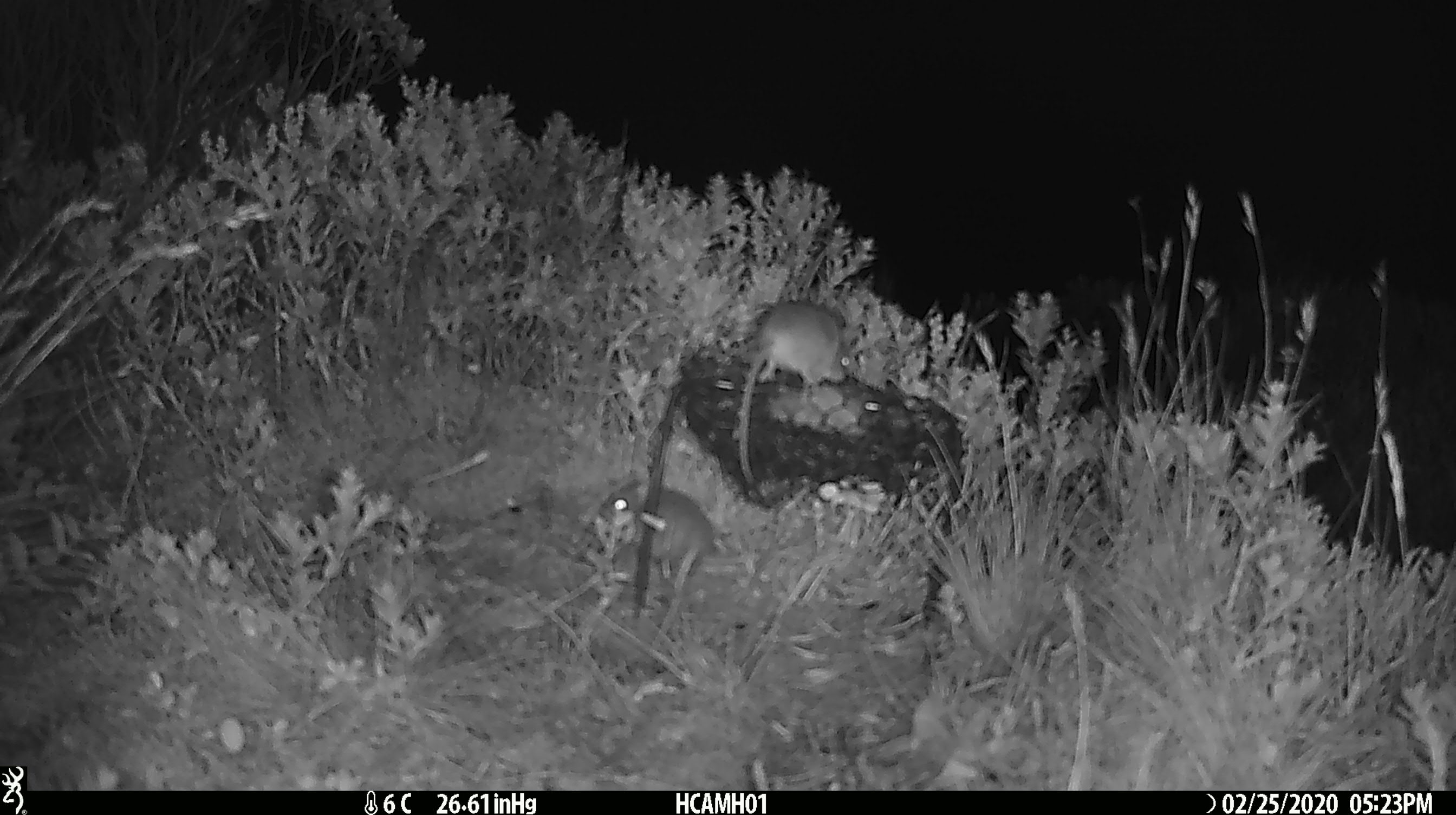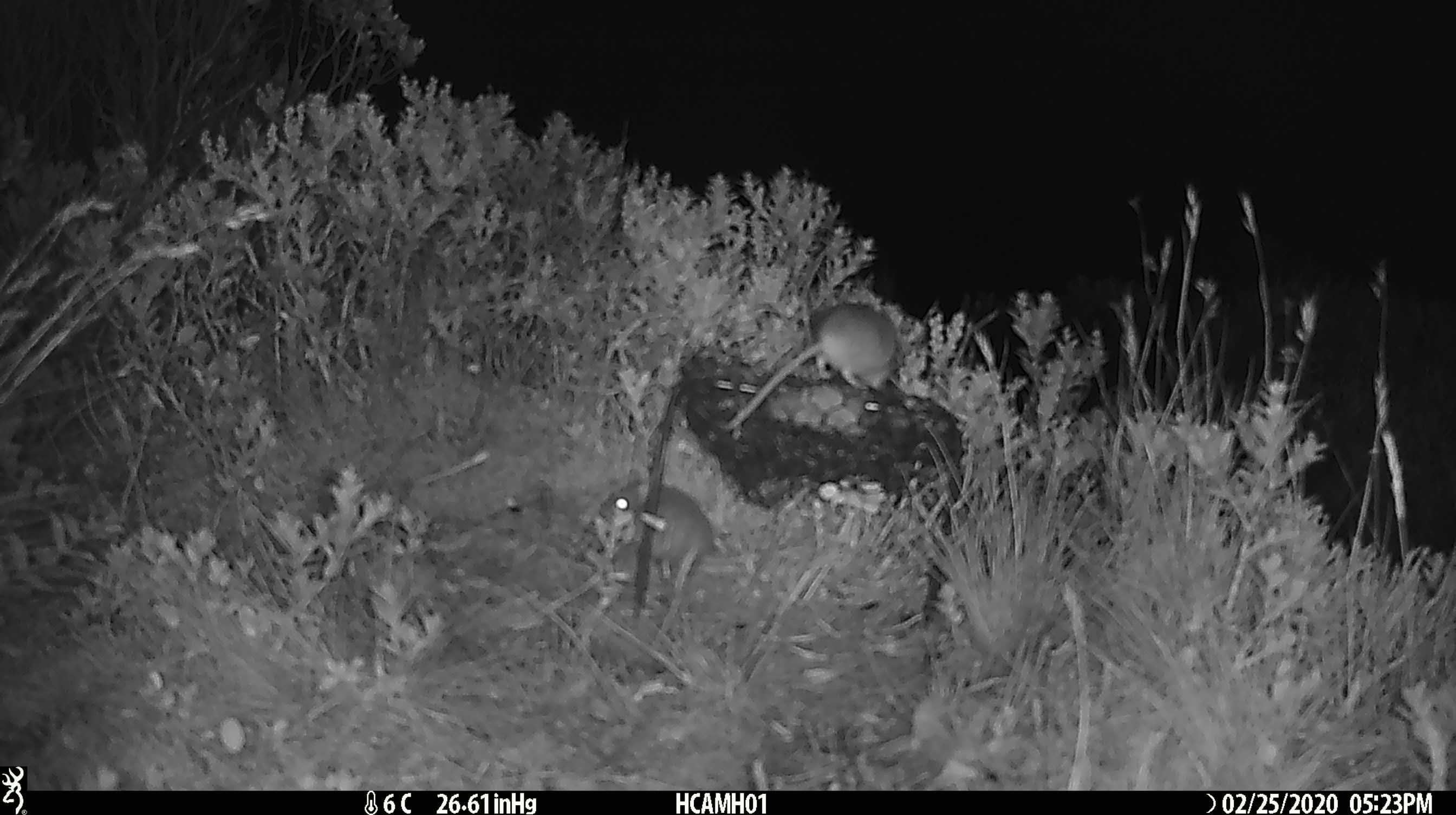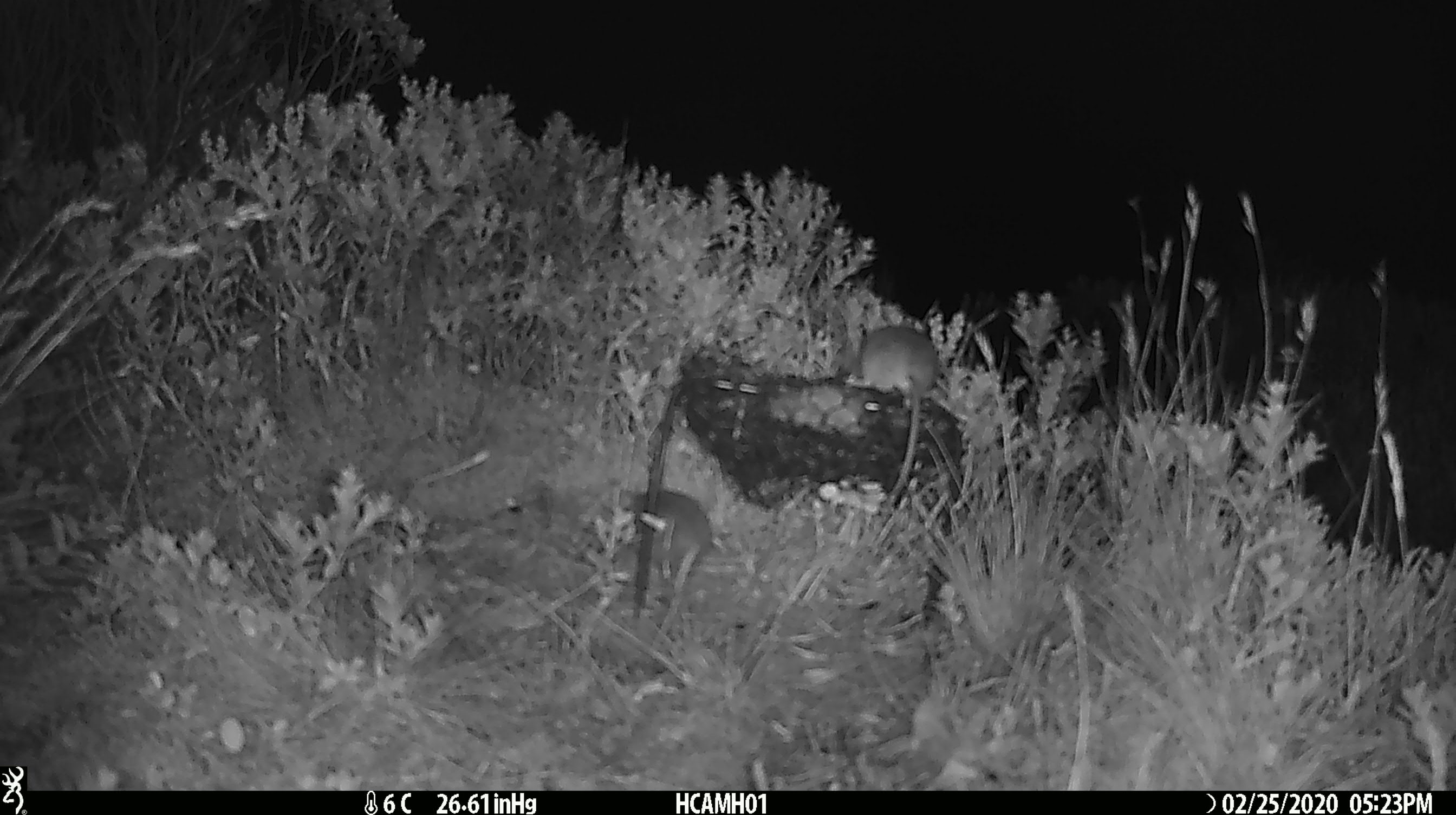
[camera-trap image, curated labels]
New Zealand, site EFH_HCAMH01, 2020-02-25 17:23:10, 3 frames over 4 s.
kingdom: Animalia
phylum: Chordata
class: Mammalia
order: Rodentia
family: Muridae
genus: Mus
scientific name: Mus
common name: mouse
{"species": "mouse (Mus)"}